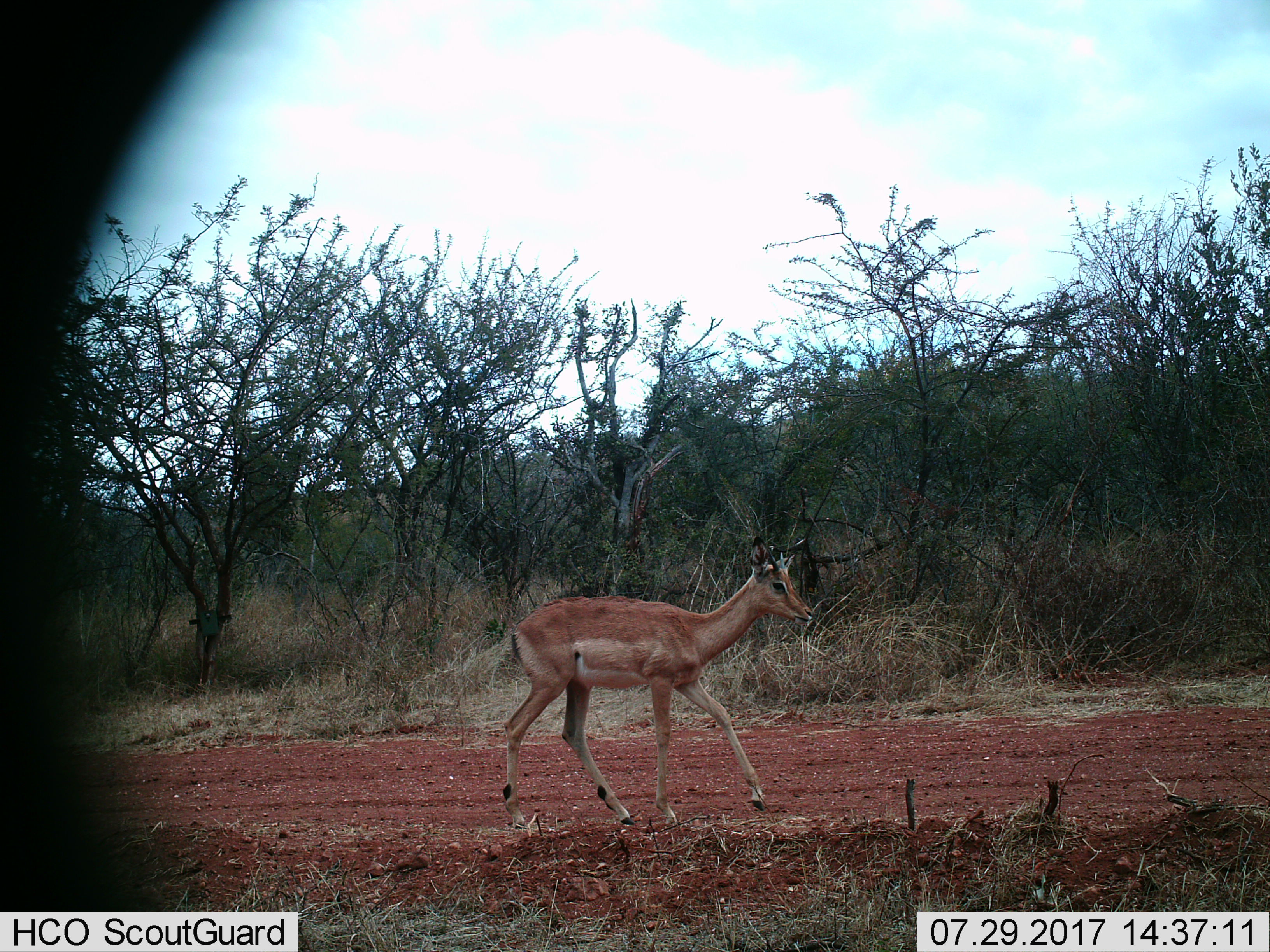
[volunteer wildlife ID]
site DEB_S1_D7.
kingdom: Animalia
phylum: Chordata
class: Mammalia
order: Artiodactyla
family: Bovidae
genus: Aepyceros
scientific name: Aepyceros melampus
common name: impala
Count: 1.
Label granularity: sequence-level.